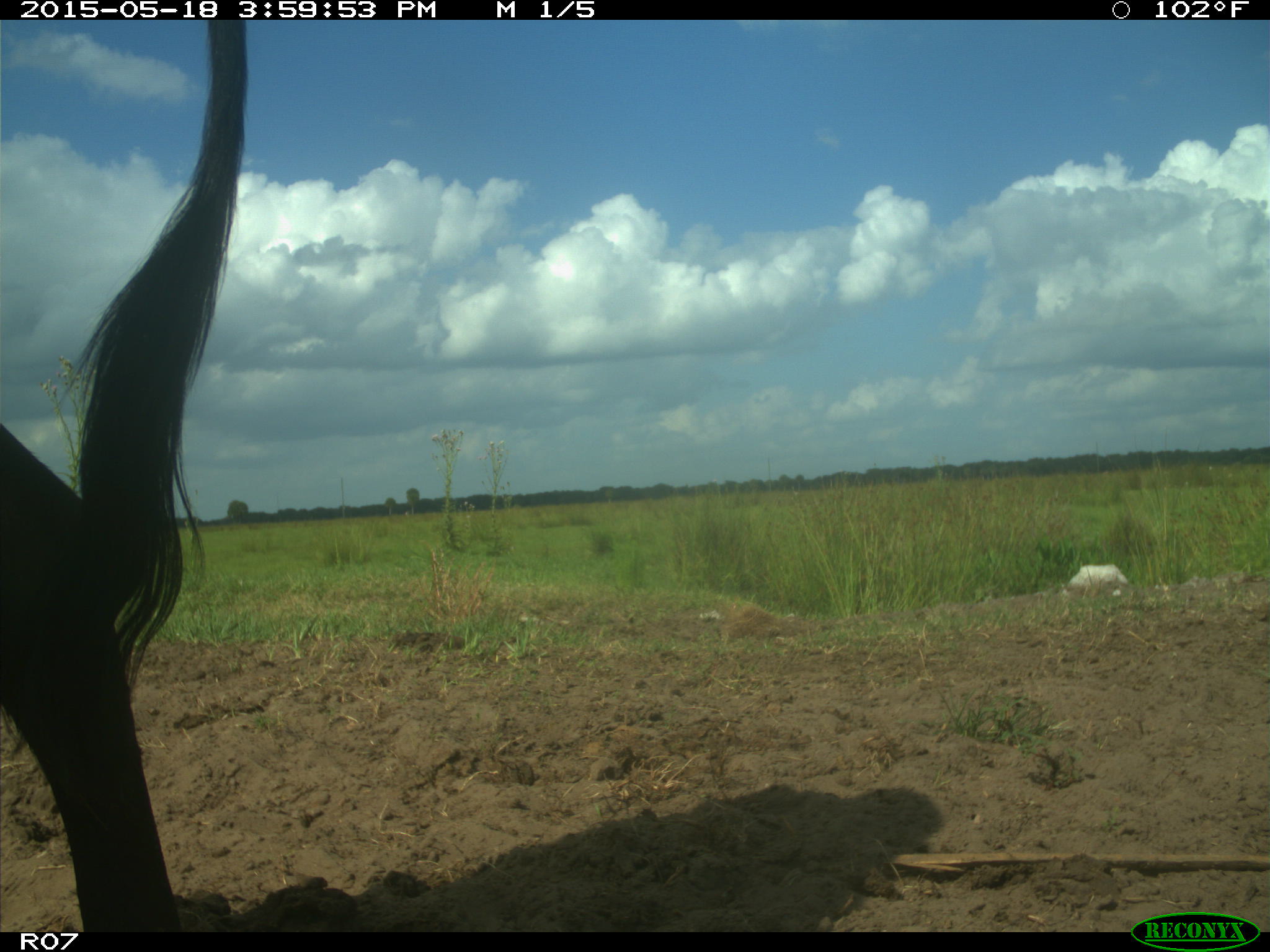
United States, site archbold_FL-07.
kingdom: Animalia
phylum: Chordata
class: Mammalia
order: Artiodactyla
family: Bovidae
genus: Bos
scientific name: Bos taurus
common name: domestic cow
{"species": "Bos taurus (domestic cow)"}